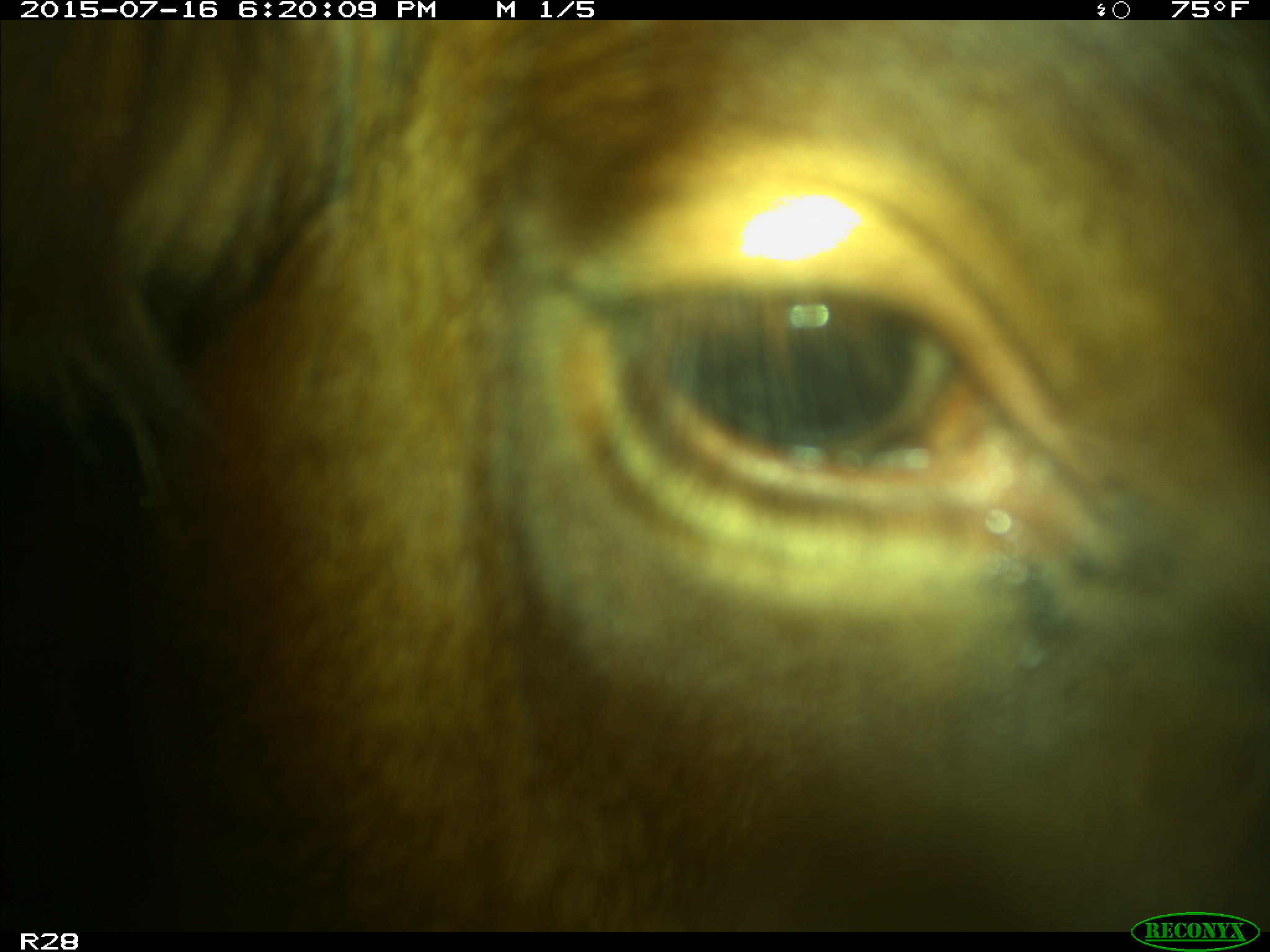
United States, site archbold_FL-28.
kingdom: Animalia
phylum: Chordata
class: Mammalia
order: Artiodactyla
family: Bovidae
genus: Bos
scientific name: Bos taurus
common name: domestic cow